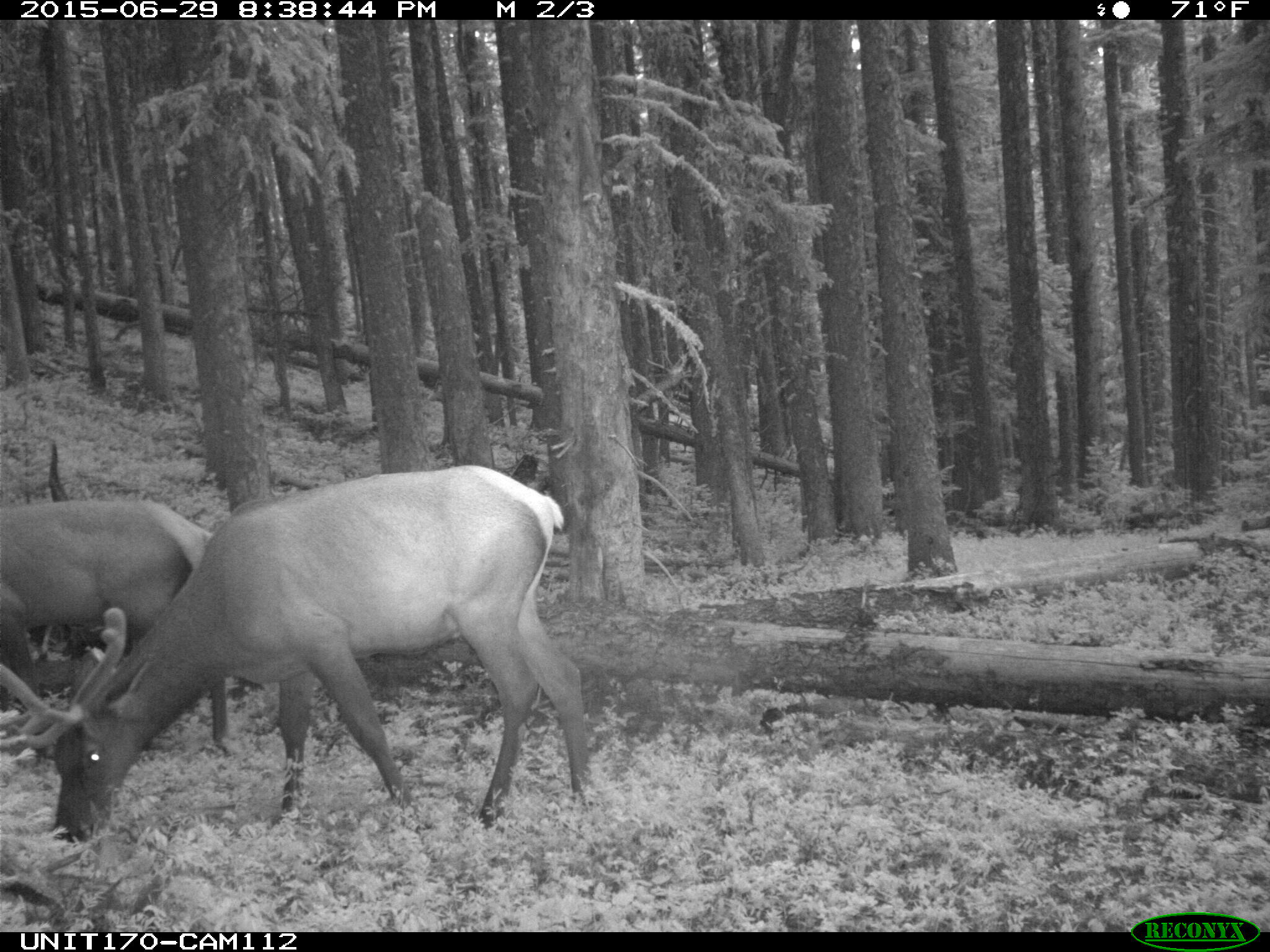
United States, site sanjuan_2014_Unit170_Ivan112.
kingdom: Animalia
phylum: Chordata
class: Mammalia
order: Artiodactyla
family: Cervidae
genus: Cervus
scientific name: Cervus elaphus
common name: red deer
Cervus elaphus (red deer).